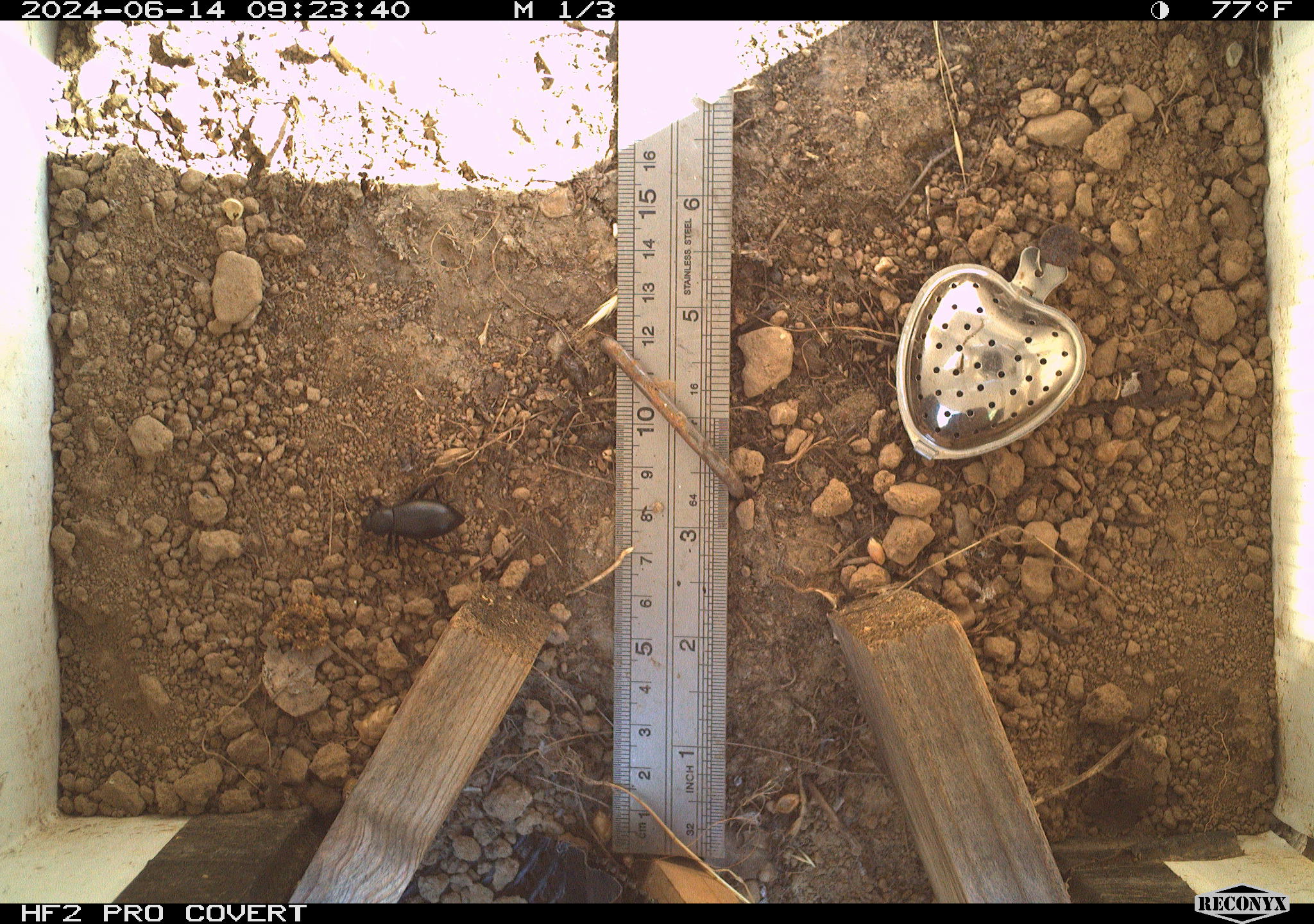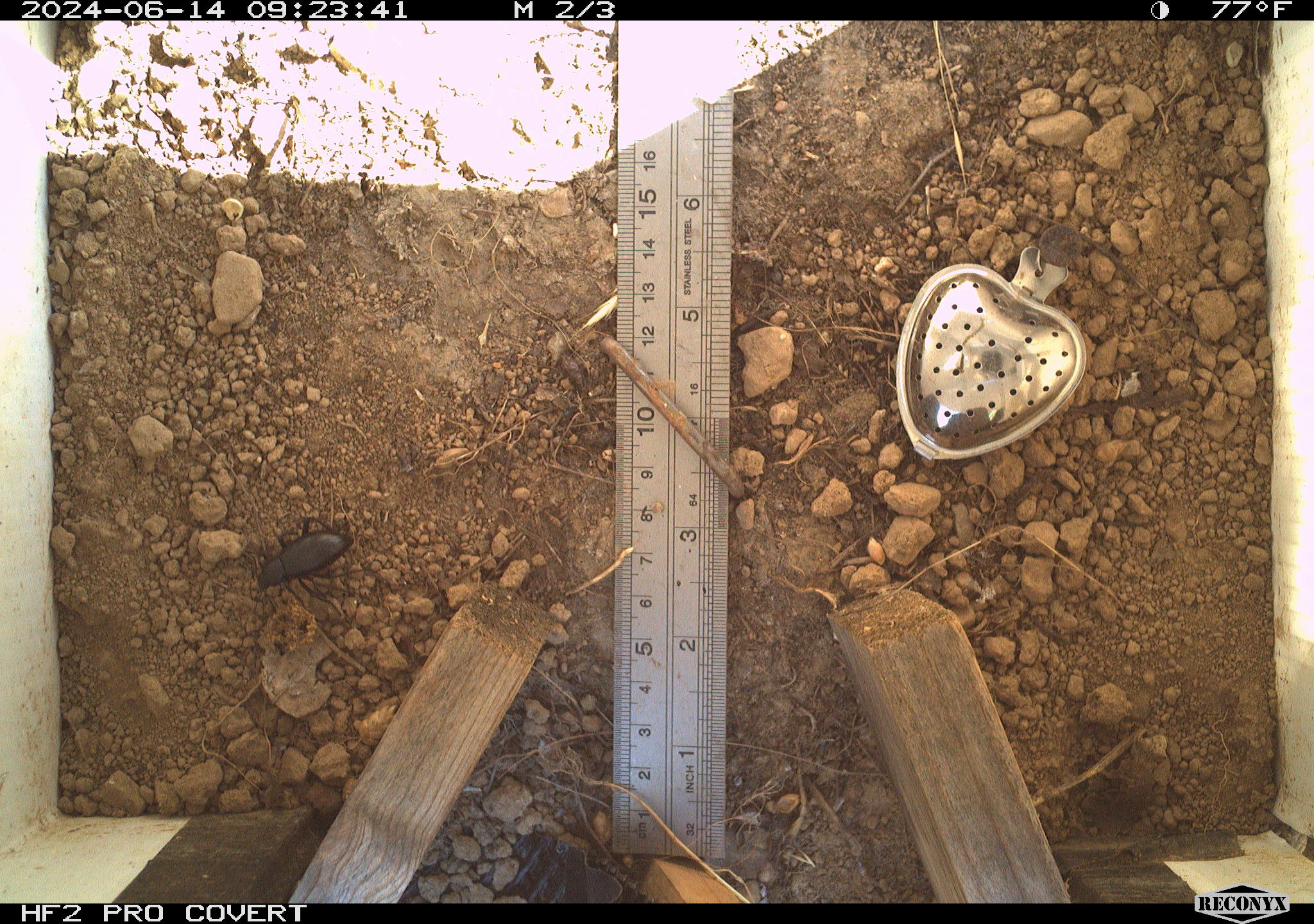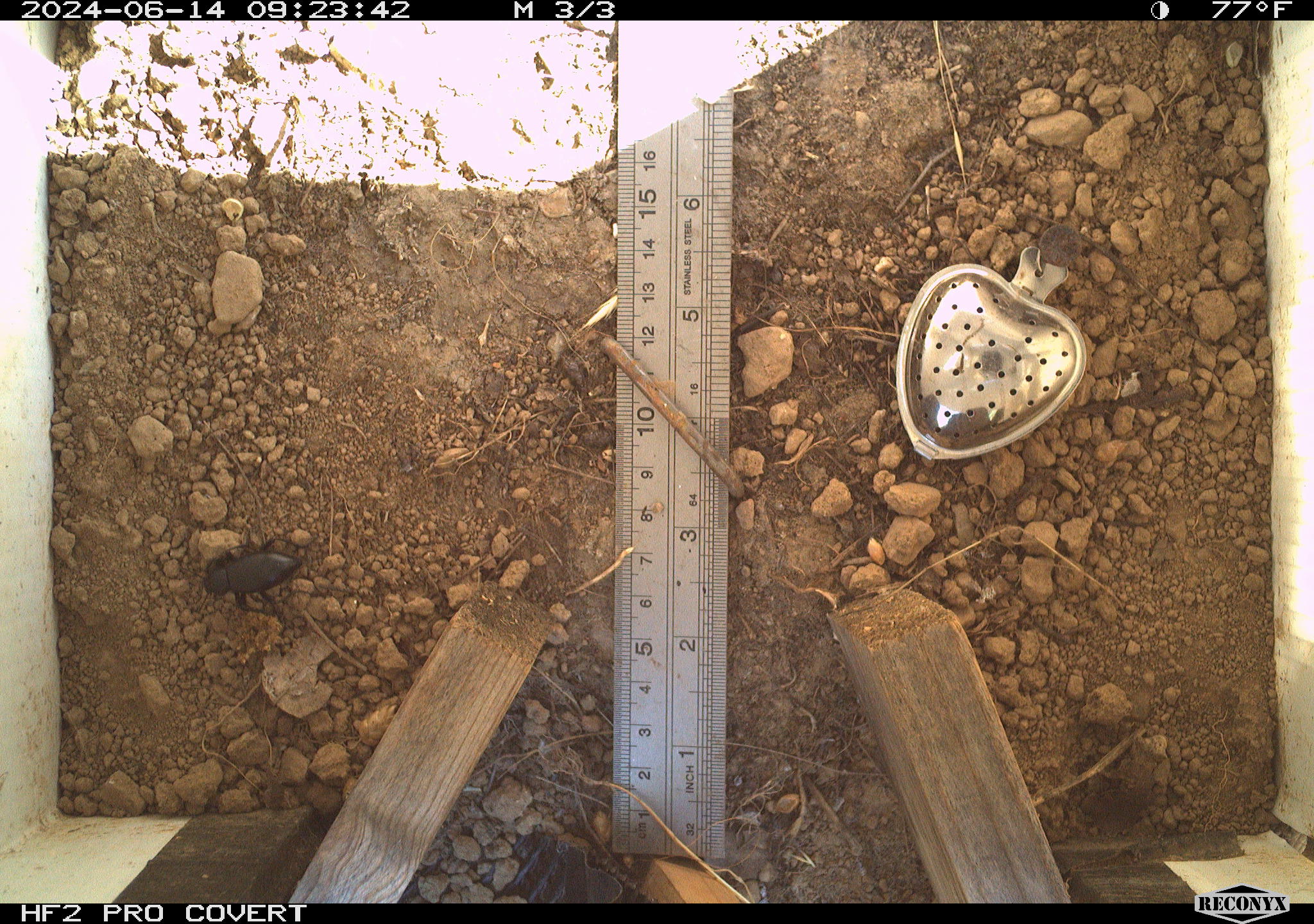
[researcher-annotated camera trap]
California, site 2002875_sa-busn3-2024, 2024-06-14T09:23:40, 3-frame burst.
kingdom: Animalia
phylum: Arthropoda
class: Insecta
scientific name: Insecta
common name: insect